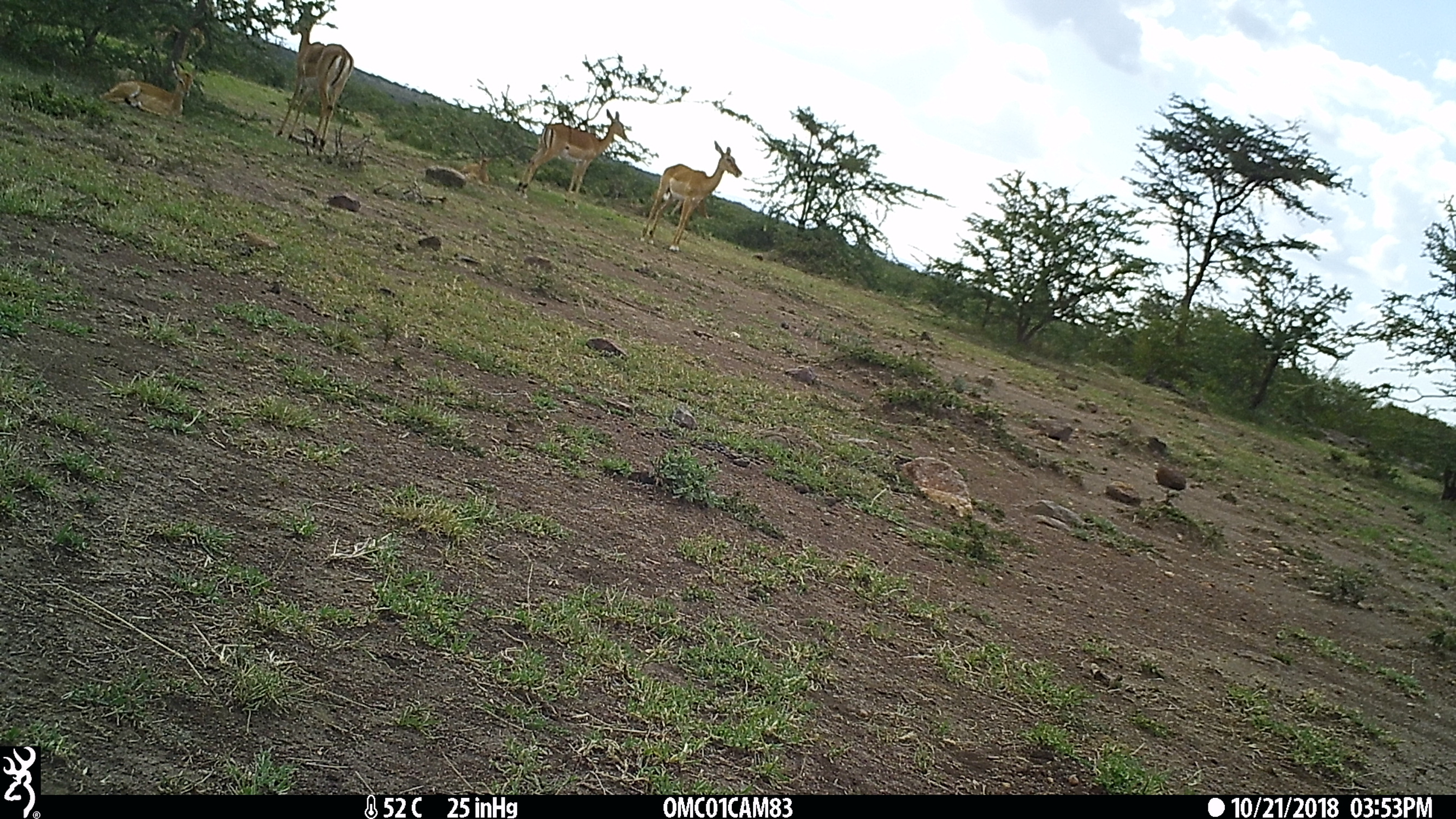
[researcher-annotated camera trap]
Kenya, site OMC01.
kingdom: Animalia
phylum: Chordata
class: Mammalia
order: Artiodactyla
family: Bovidae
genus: Aepyceros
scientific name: Aepyceros melampus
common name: impala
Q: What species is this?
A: Impala (Aepyceros melampus).